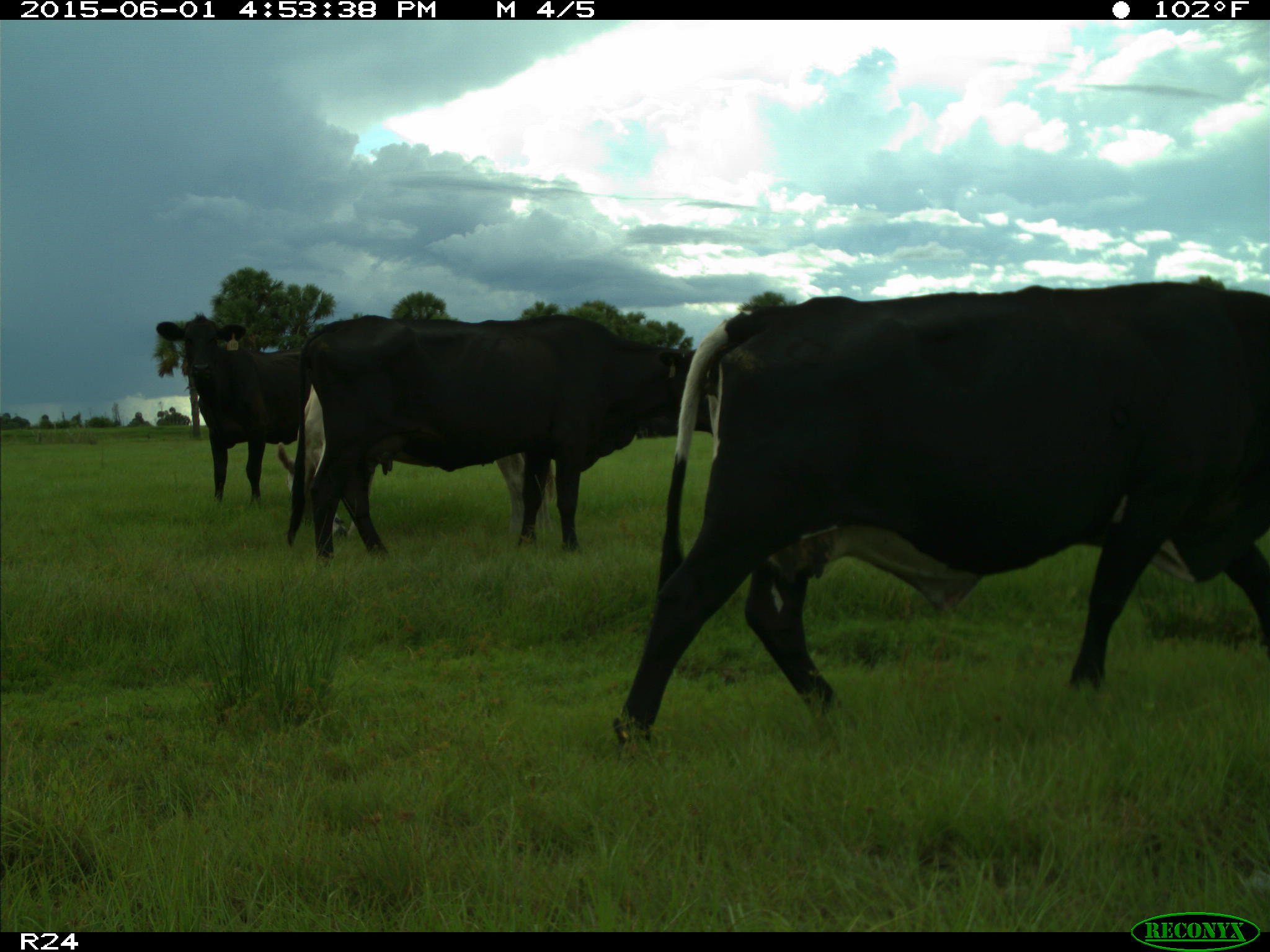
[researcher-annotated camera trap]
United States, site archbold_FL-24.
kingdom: Animalia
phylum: Chordata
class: Mammalia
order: Artiodactyla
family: Bovidae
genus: Bos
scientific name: Bos taurus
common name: domestic cow